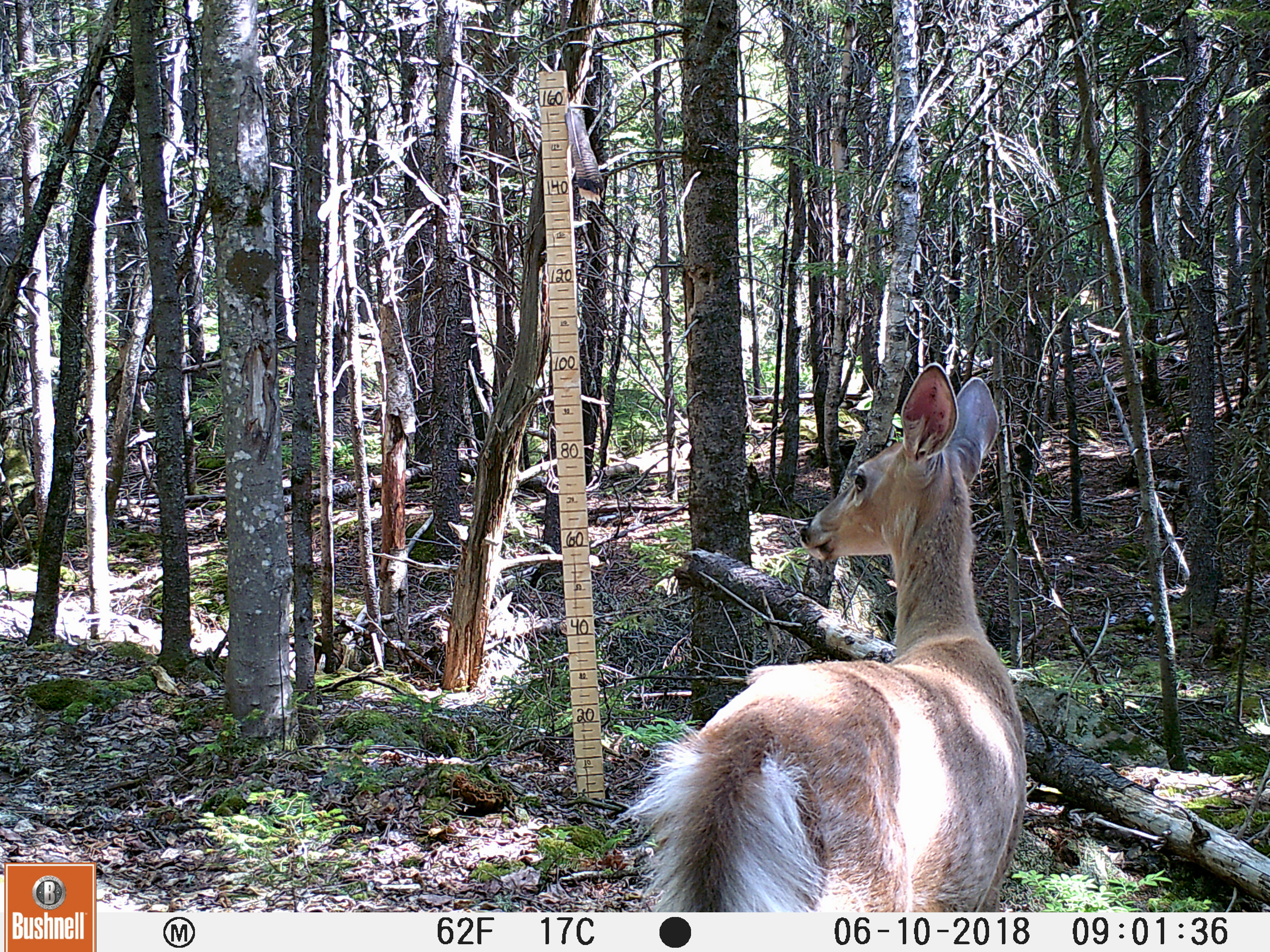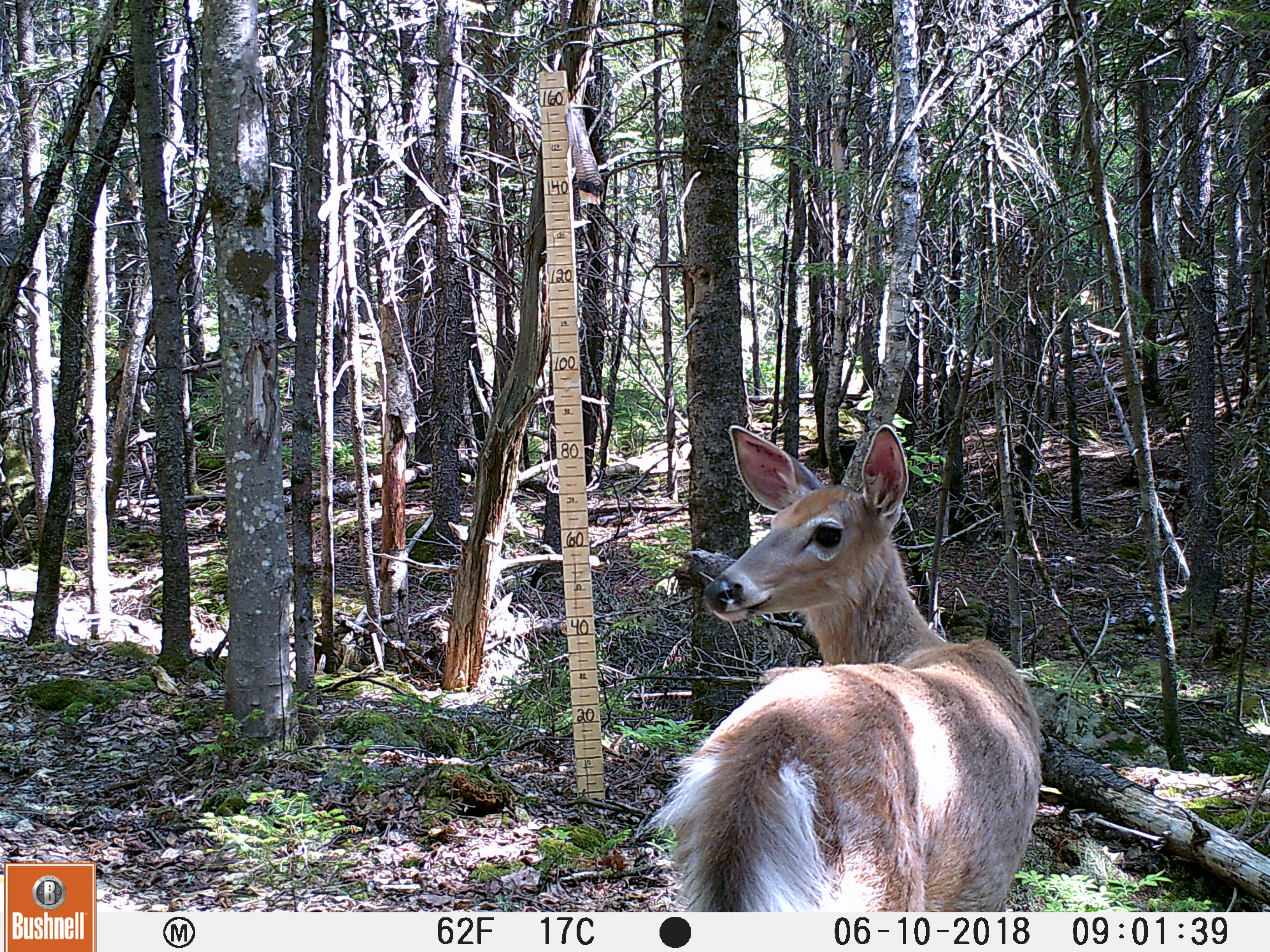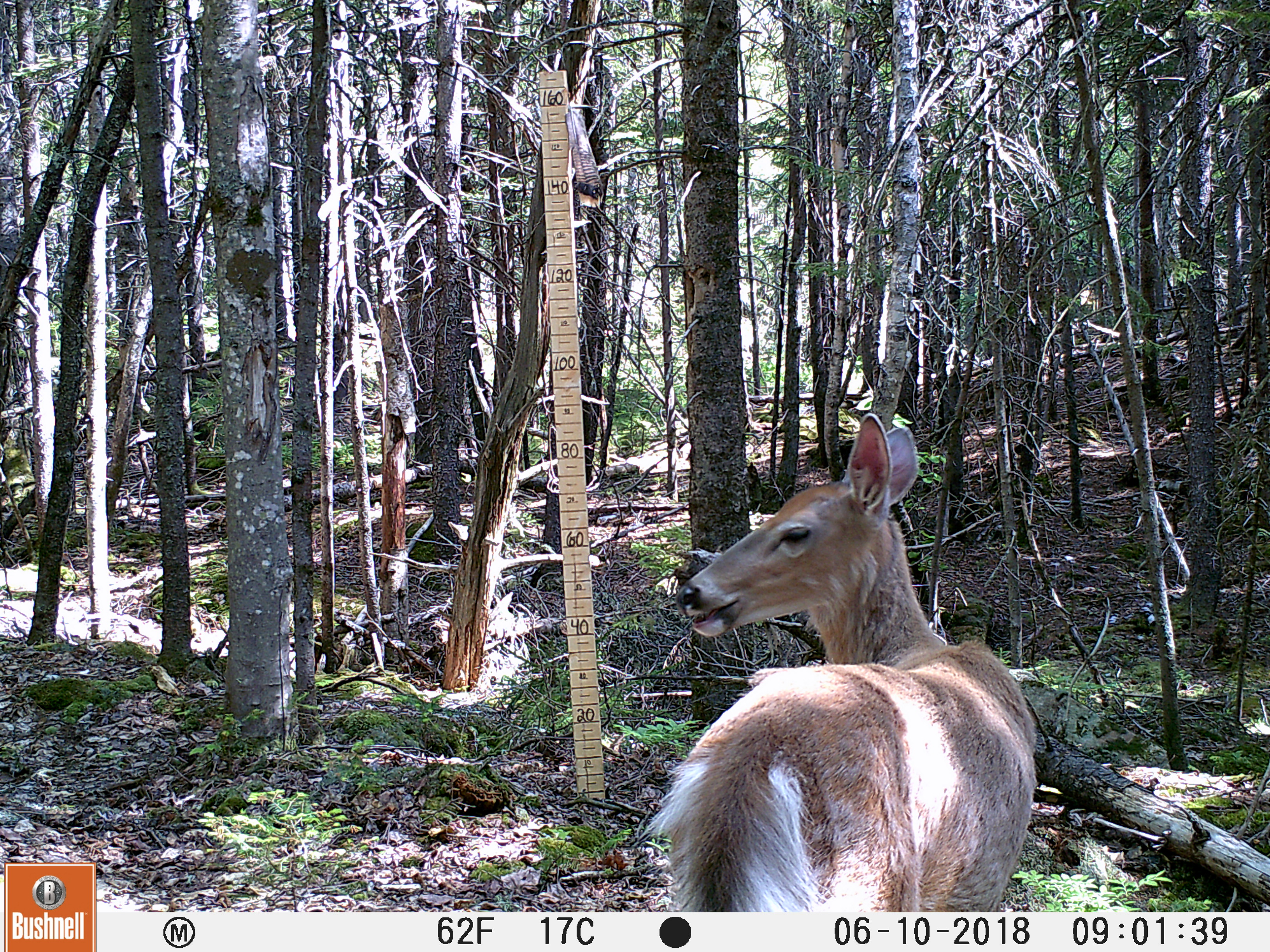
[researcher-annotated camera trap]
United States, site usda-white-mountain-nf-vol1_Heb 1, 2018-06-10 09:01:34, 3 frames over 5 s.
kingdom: Animalia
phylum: Chordata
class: Mammalia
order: Artiodactyla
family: Cervidae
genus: Odocoileus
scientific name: Odocoileus virginianus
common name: white-tailed deer